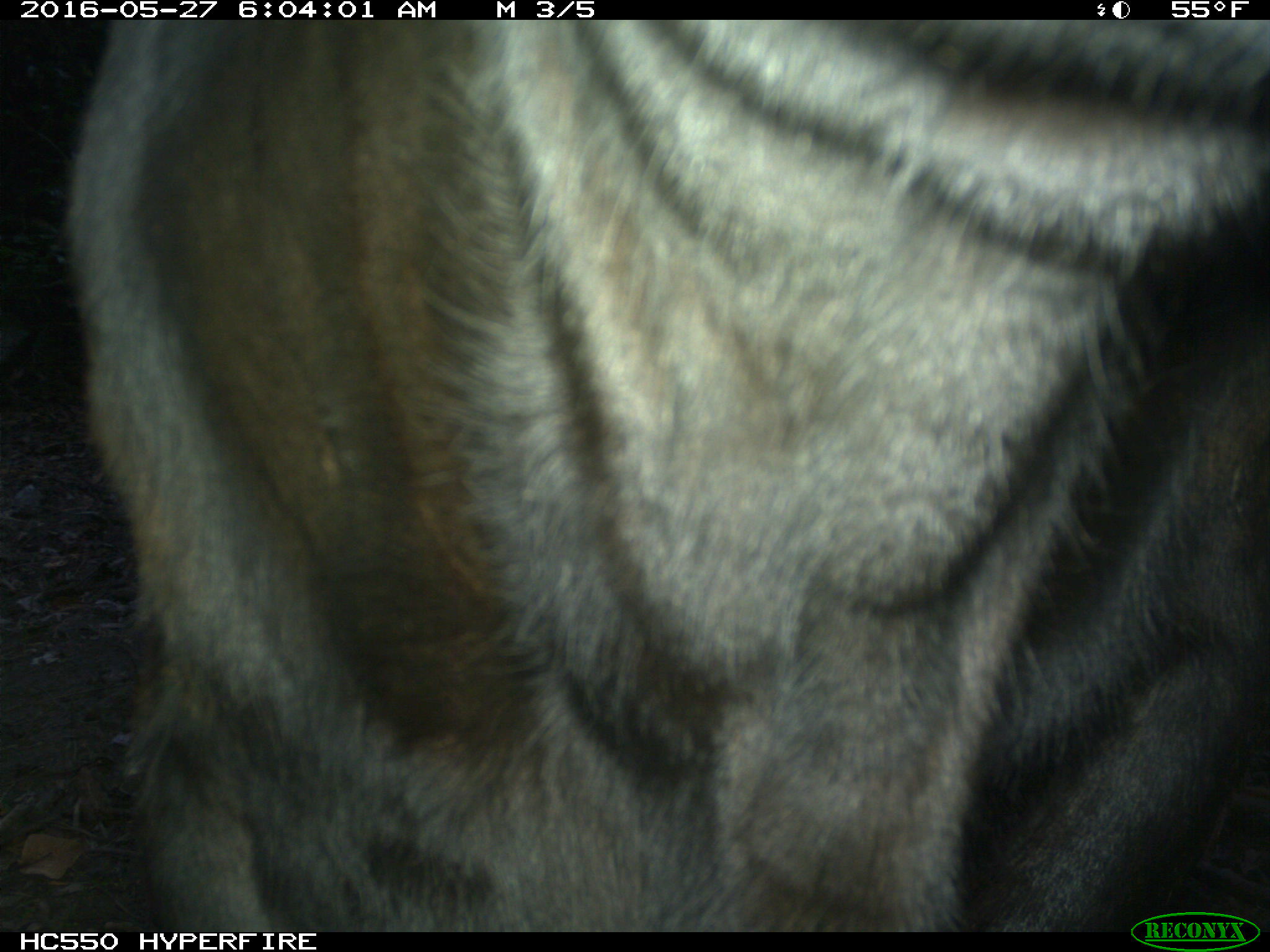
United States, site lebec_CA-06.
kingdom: Animalia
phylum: Chordata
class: Mammalia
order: Artiodactyla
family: Bovidae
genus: Bos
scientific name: Bos taurus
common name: domestic cow